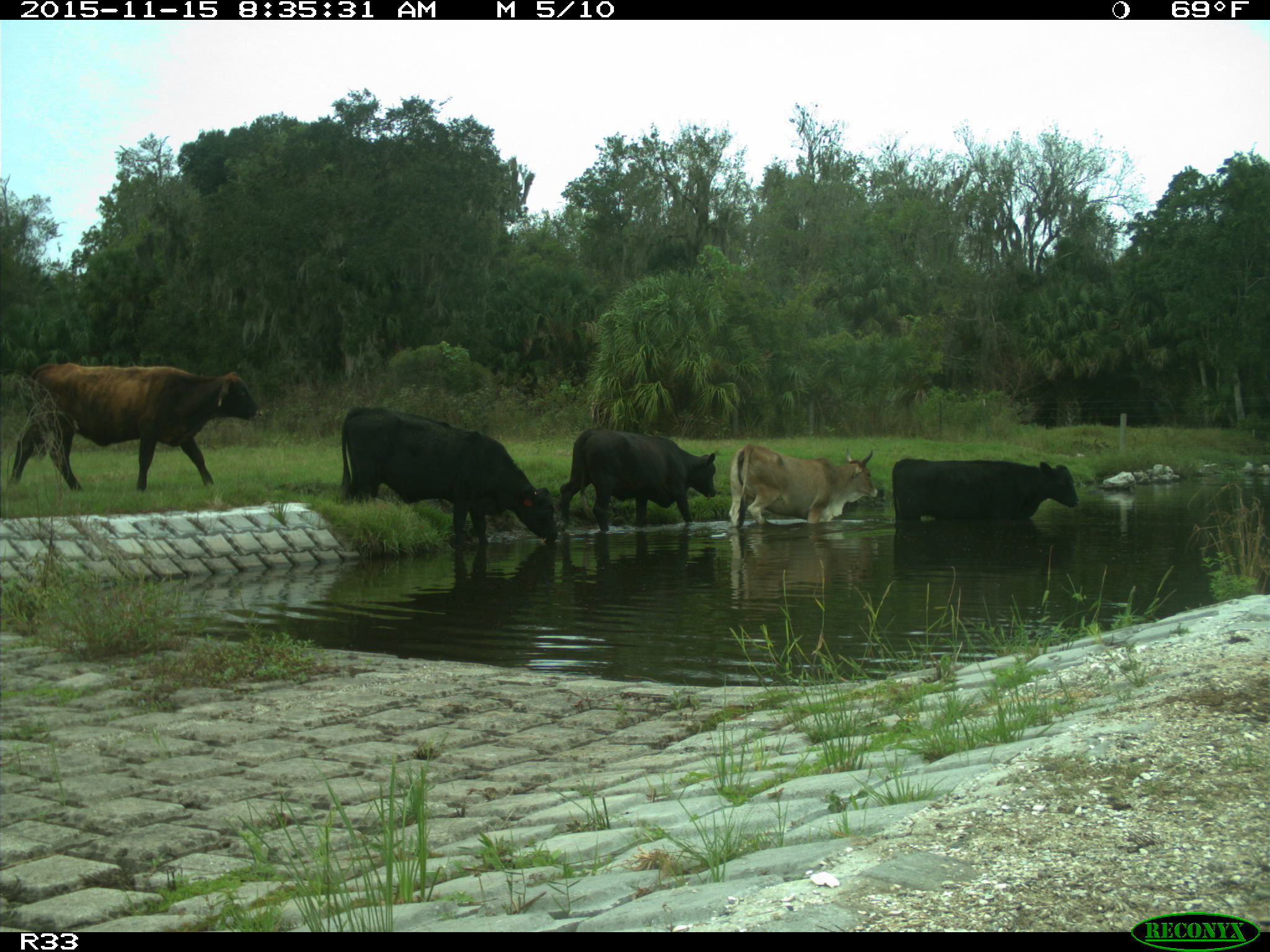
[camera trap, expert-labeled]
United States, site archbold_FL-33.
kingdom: Animalia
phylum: Chordata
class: Mammalia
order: Artiodactyla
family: Bovidae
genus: Bos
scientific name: Bos taurus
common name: domestic cow